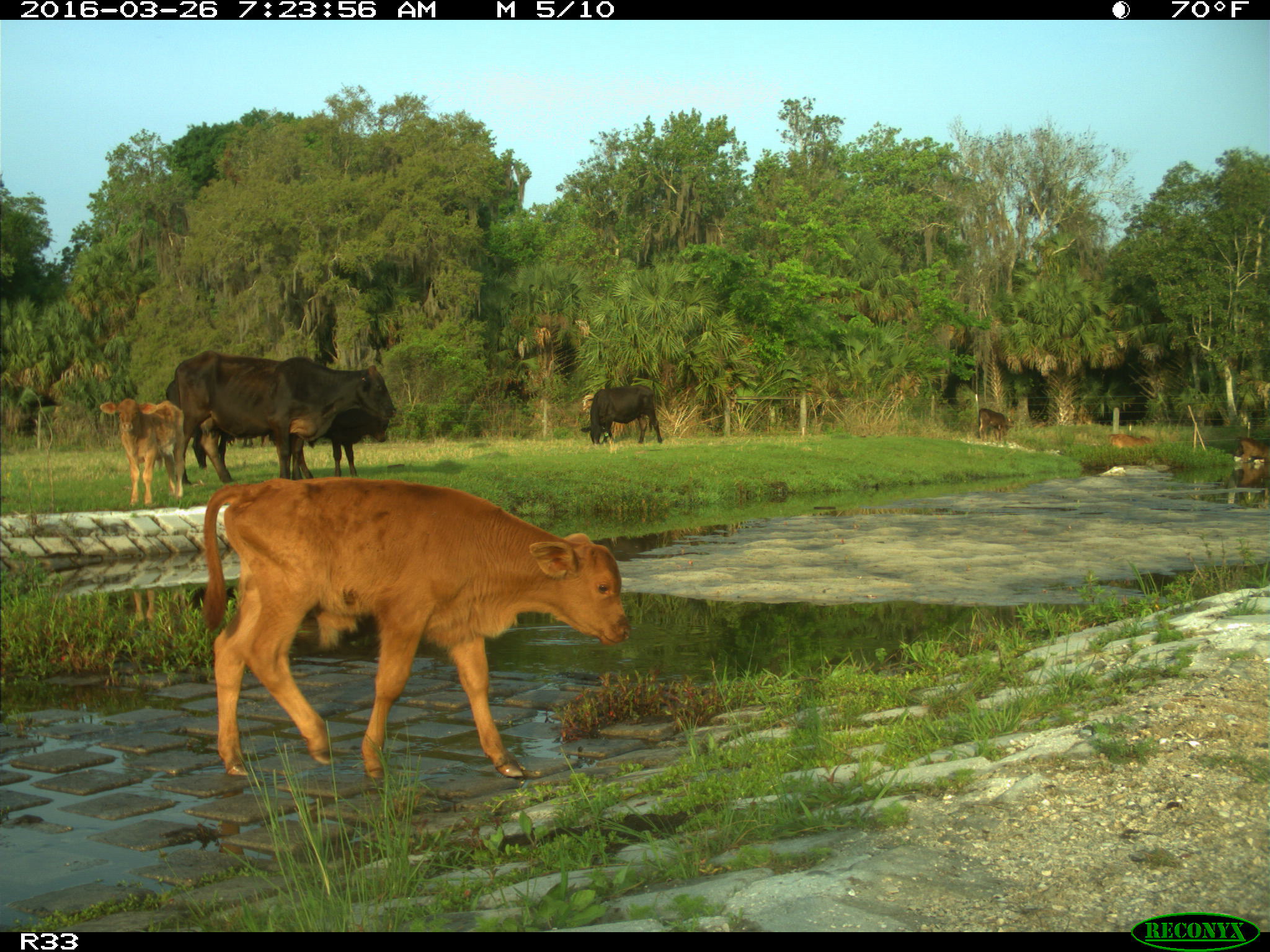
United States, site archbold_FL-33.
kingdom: Animalia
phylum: Chordata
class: Mammalia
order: Artiodactyla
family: Bovidae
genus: Bos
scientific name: Bos taurus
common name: domestic cow